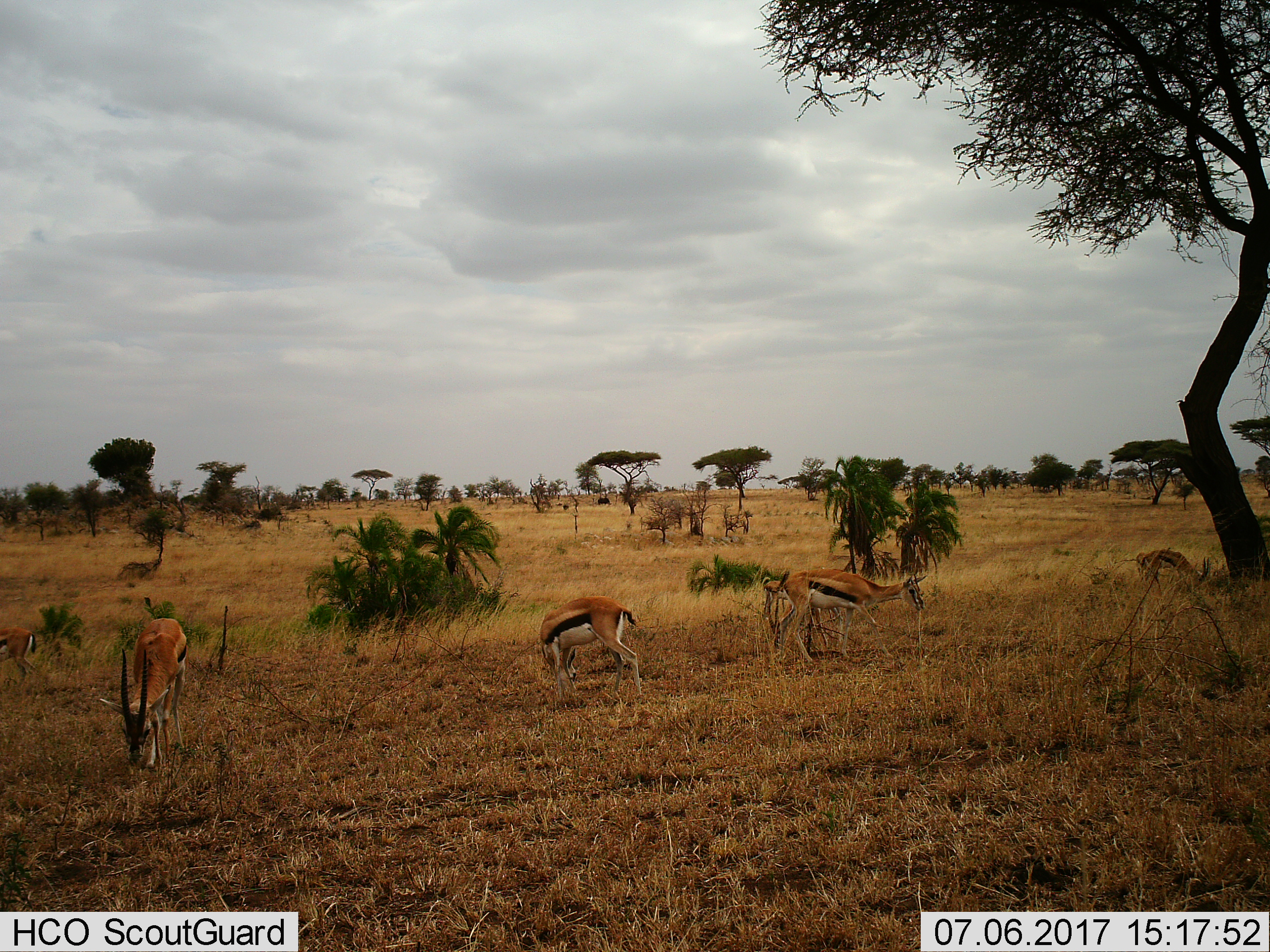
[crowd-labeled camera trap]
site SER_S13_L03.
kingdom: Animalia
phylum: Chordata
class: Mammalia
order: Artiodactyla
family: Bovidae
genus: Eudorcas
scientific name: Eudorcas thomsonii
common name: thomson's gazelle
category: gazellethomsons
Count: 6.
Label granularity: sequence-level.